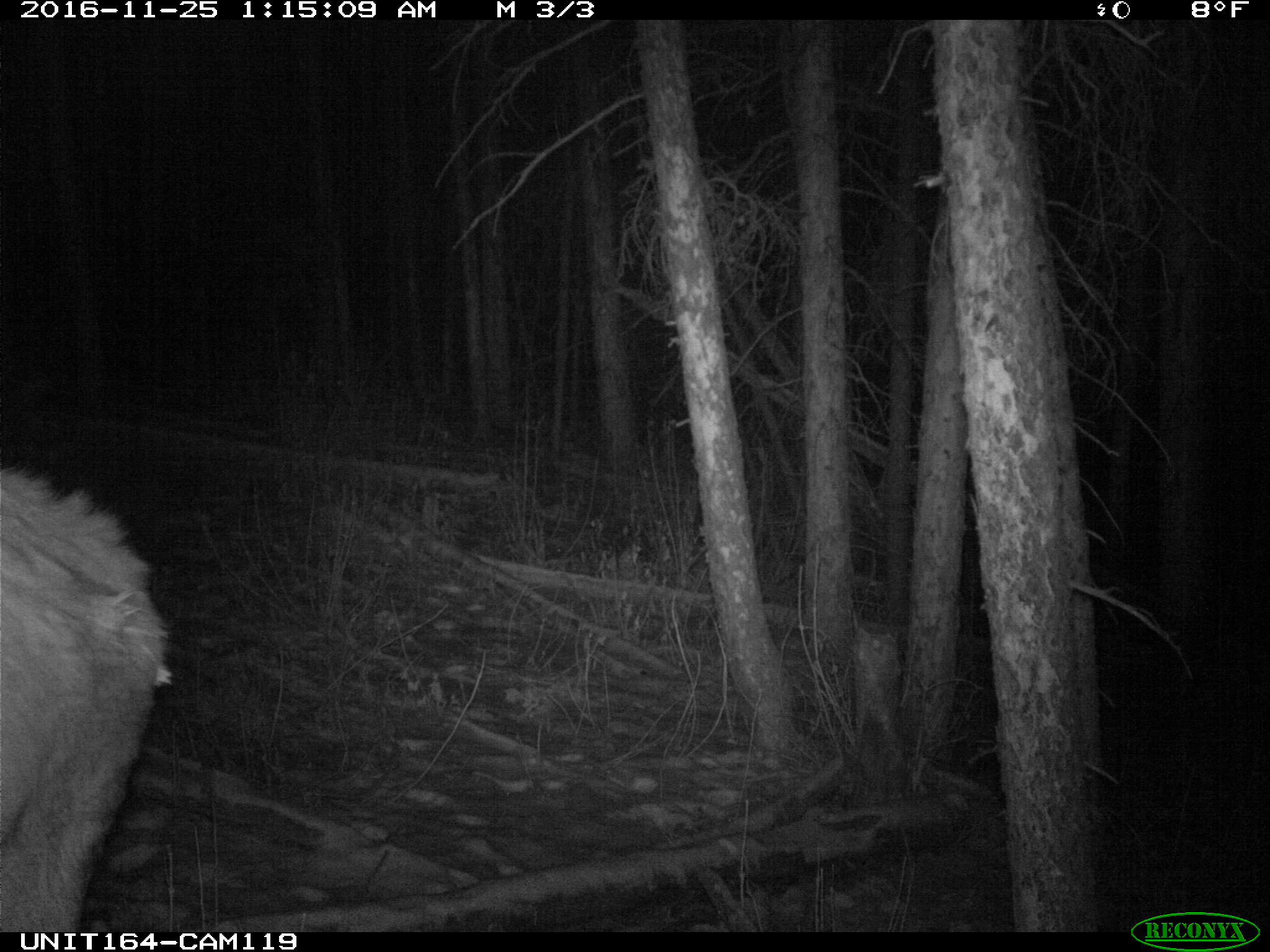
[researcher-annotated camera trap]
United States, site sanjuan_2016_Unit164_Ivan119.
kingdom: Animalia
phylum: Chordata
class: Mammalia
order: Artiodactyla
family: Cervidae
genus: Cervus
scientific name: Cervus elaphus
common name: red deer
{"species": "Cervus elaphus (red deer)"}